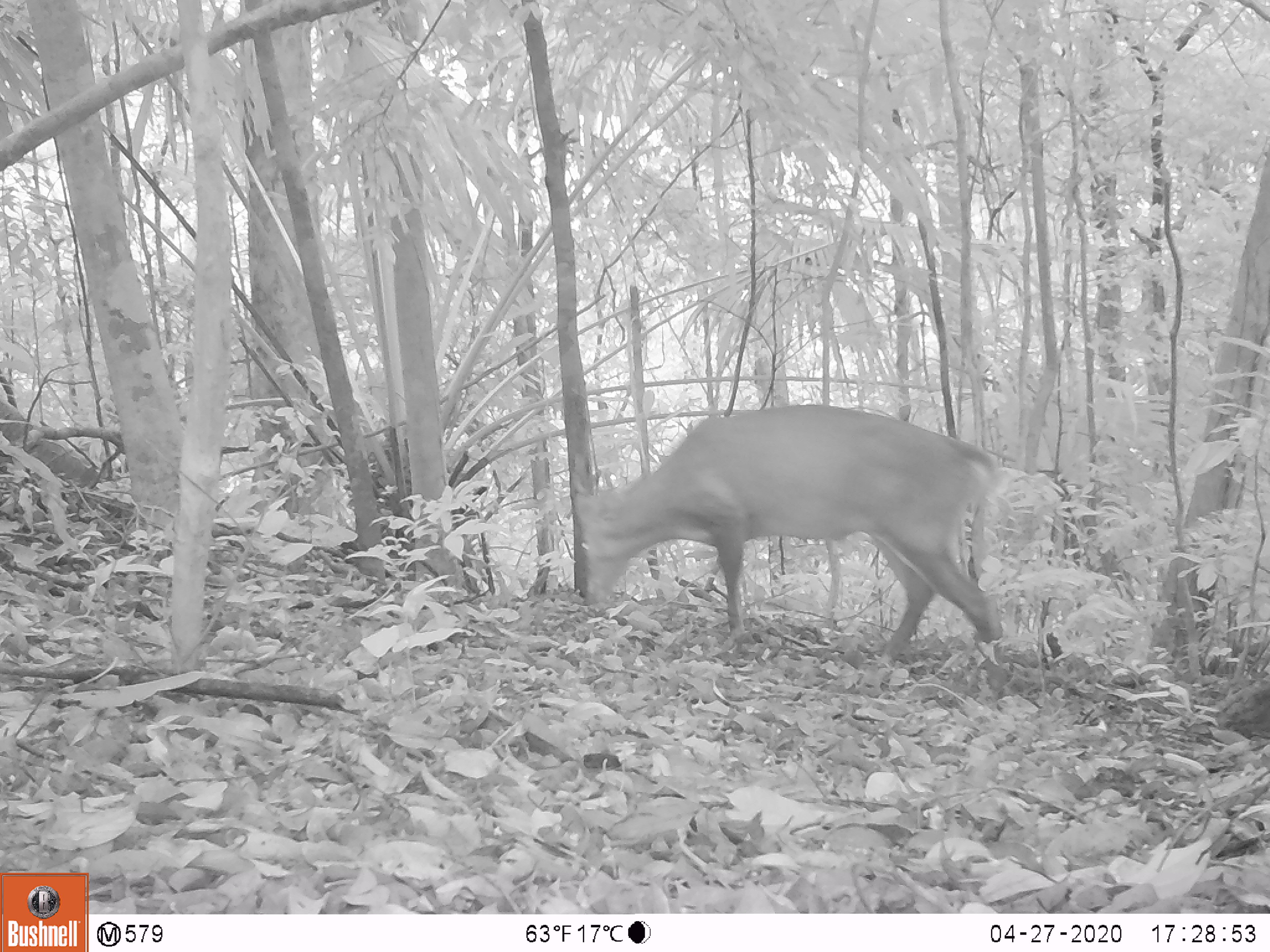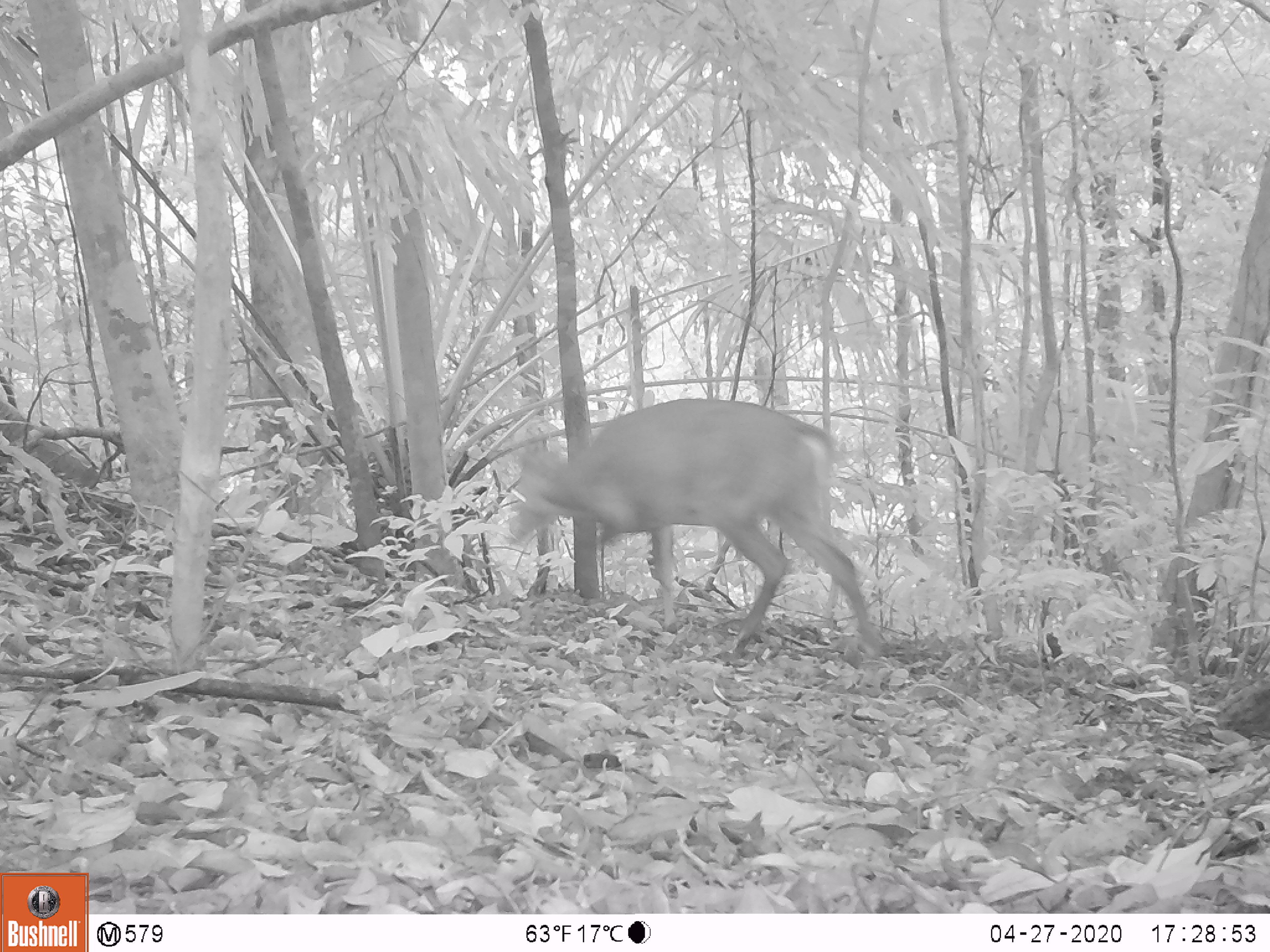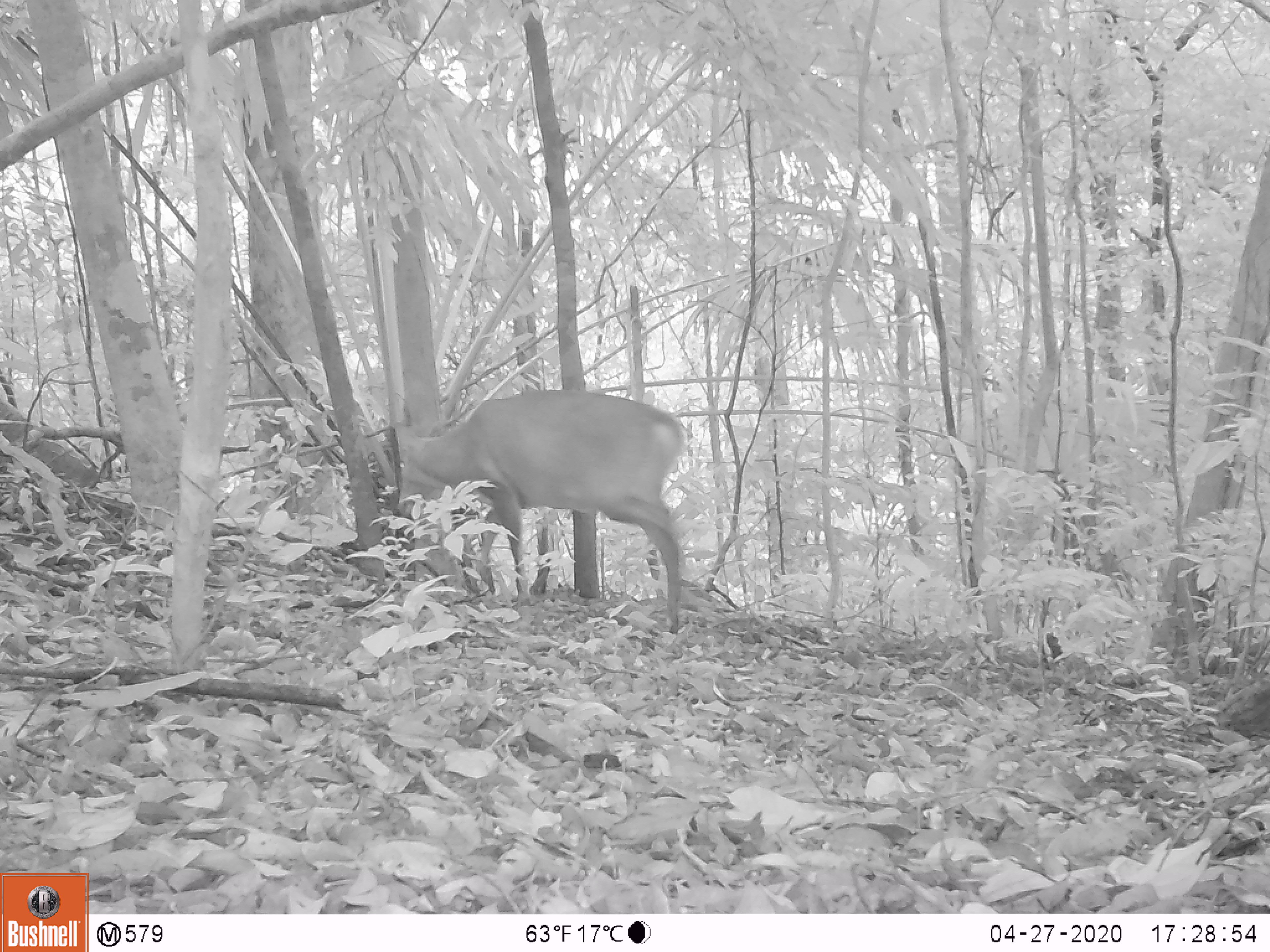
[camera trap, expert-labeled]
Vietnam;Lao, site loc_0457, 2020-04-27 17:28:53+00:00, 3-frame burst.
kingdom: Animalia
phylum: Chordata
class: Mammalia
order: Artiodactyla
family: Cervidae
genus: Muntiacus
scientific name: Muntiacus vuquangensis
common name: large-antlered muntjac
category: large antlered muntjac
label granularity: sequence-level